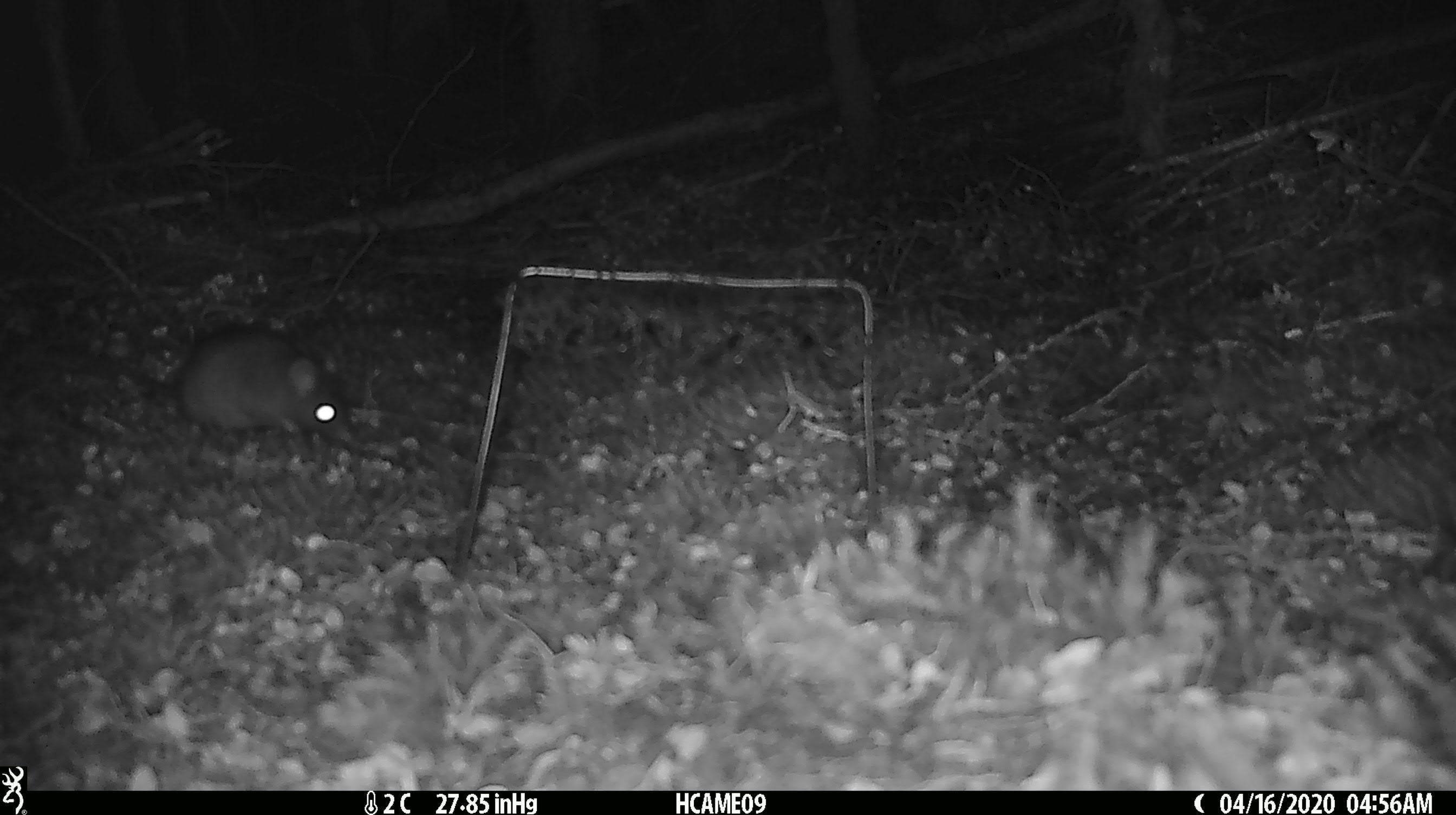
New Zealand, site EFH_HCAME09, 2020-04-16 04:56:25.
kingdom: Animalia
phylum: Chordata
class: Mammalia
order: Rodentia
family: Muridae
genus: Rattus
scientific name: Rattus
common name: rat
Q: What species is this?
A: Rat (Rattus).